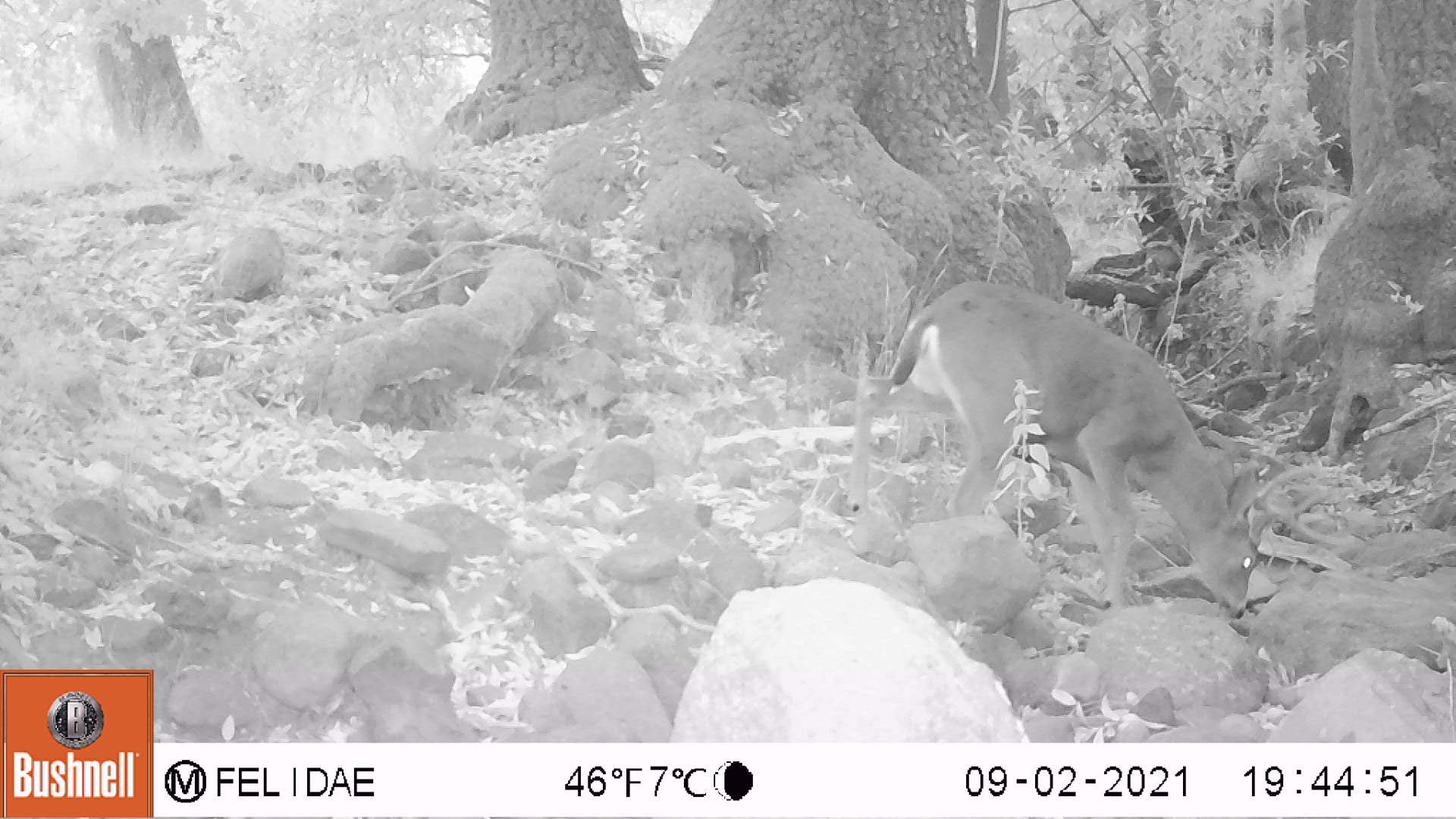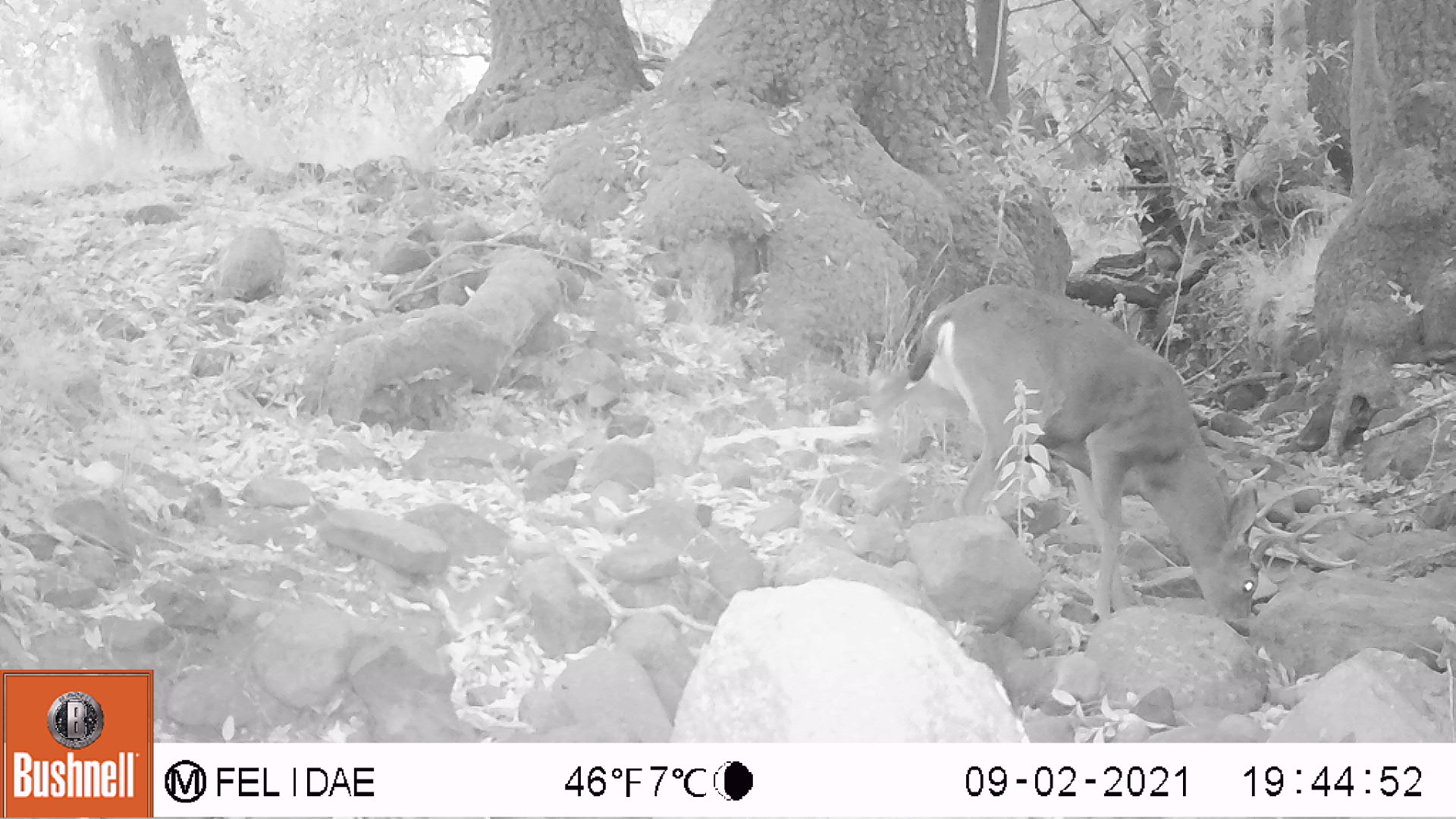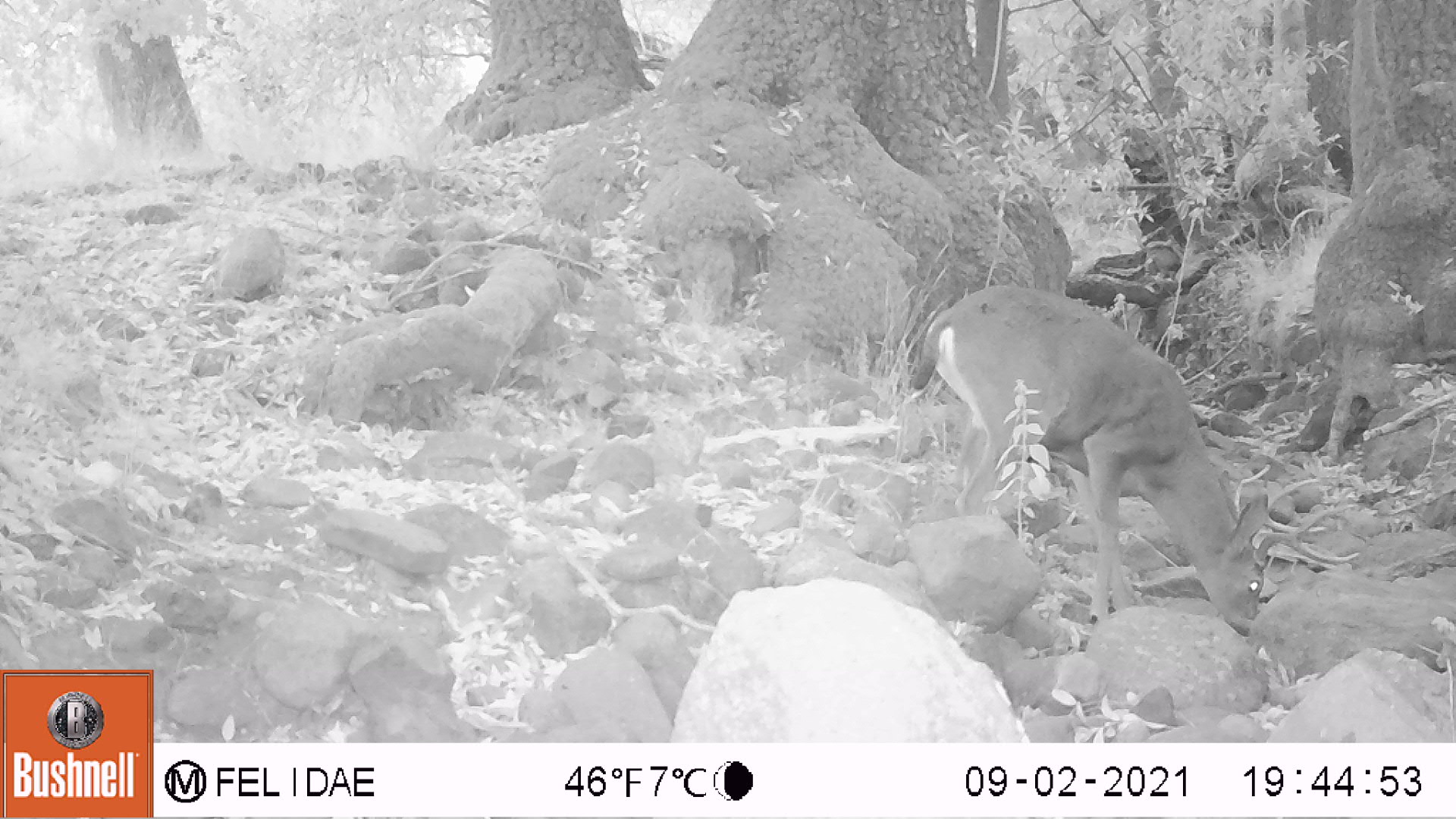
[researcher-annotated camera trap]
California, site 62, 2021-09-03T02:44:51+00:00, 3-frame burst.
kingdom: Animalia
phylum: Chordata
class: Mammalia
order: Artiodactyla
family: Cervidae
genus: Odocoileus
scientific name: Odocoileus hemionus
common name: mule deer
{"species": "mule deer (Odocoileus hemionus)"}